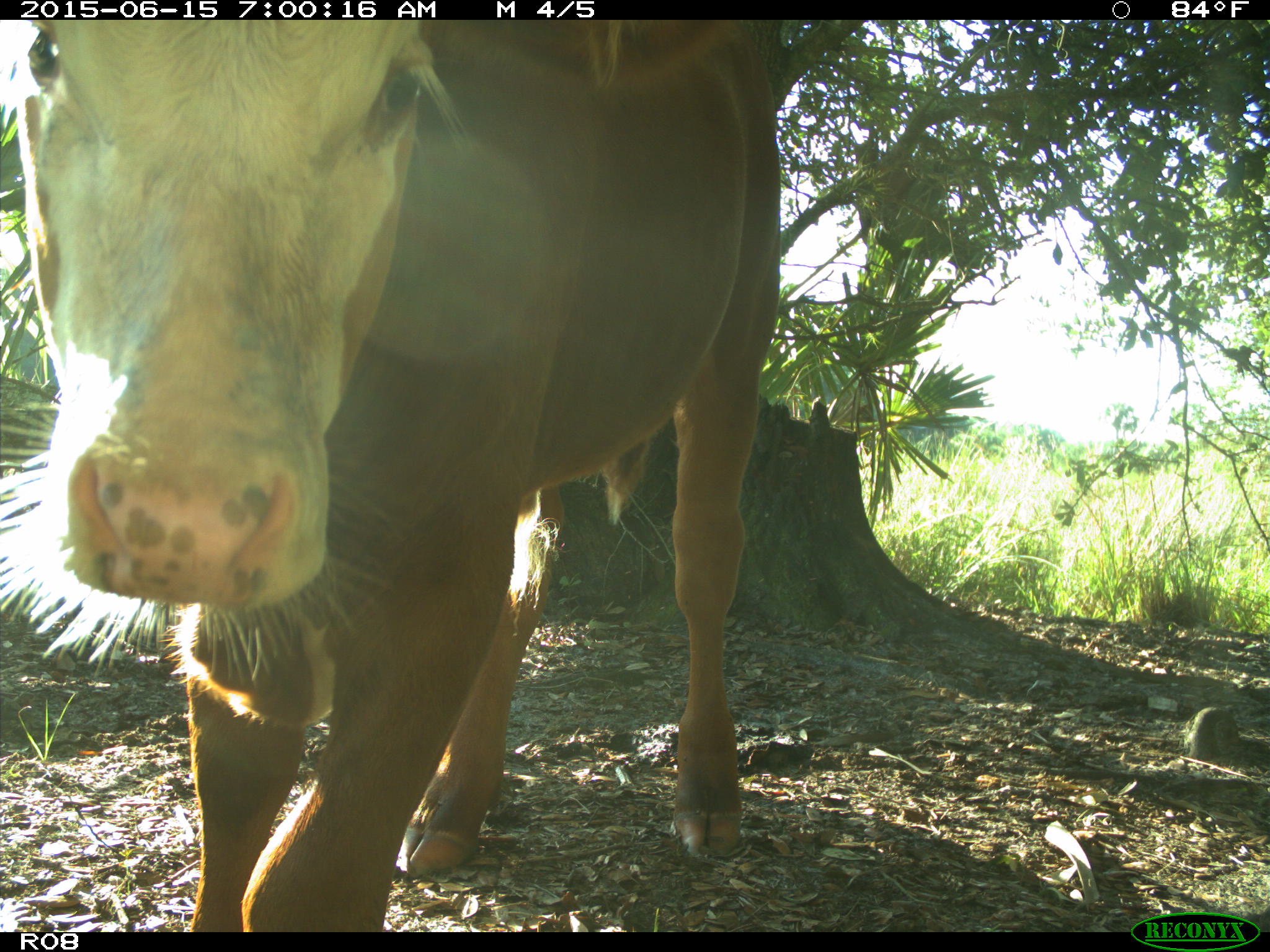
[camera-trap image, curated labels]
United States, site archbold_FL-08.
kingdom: Animalia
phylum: Chordata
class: Mammalia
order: Artiodactyla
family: Bovidae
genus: Bos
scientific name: Bos taurus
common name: domestic cow